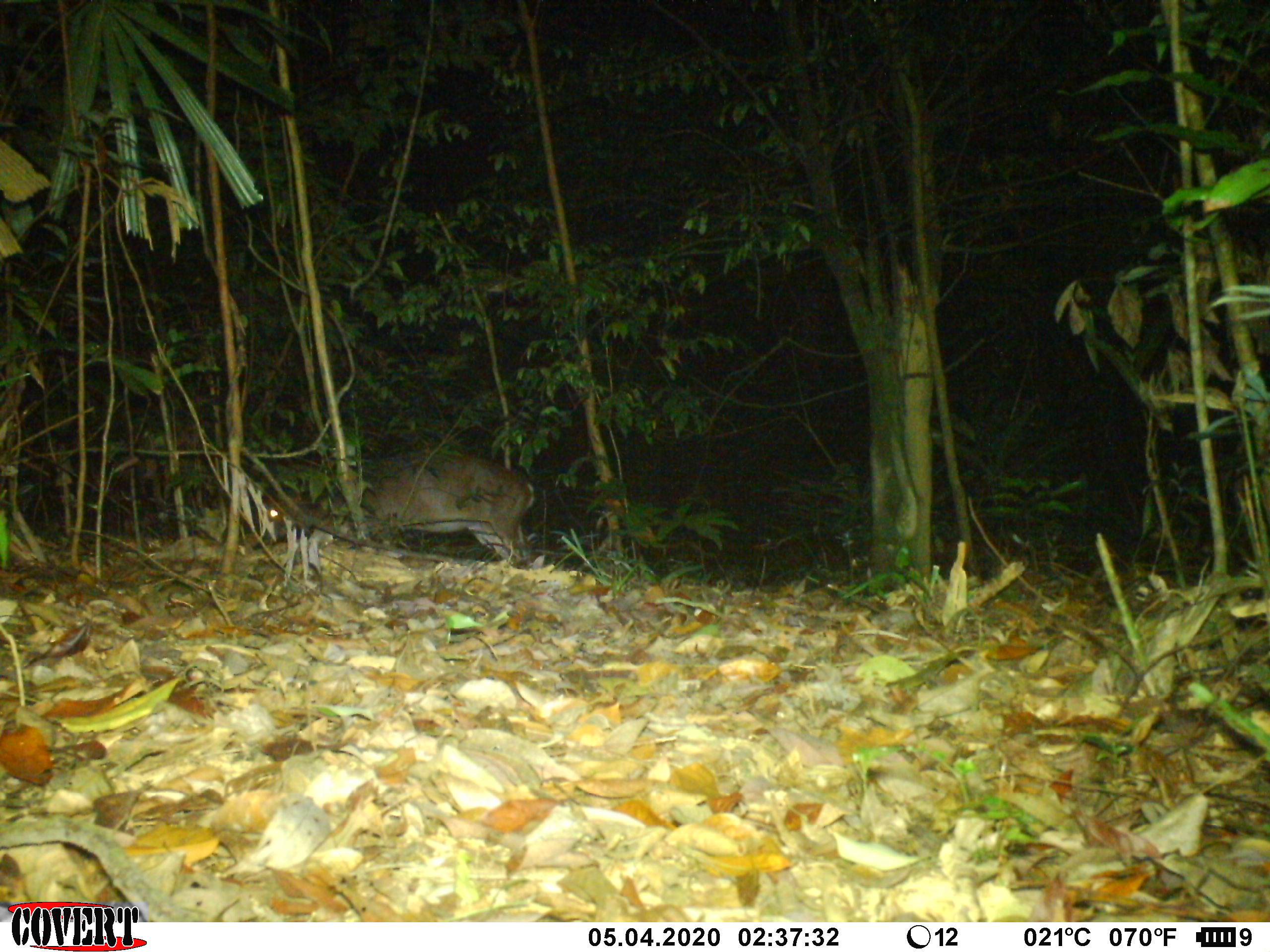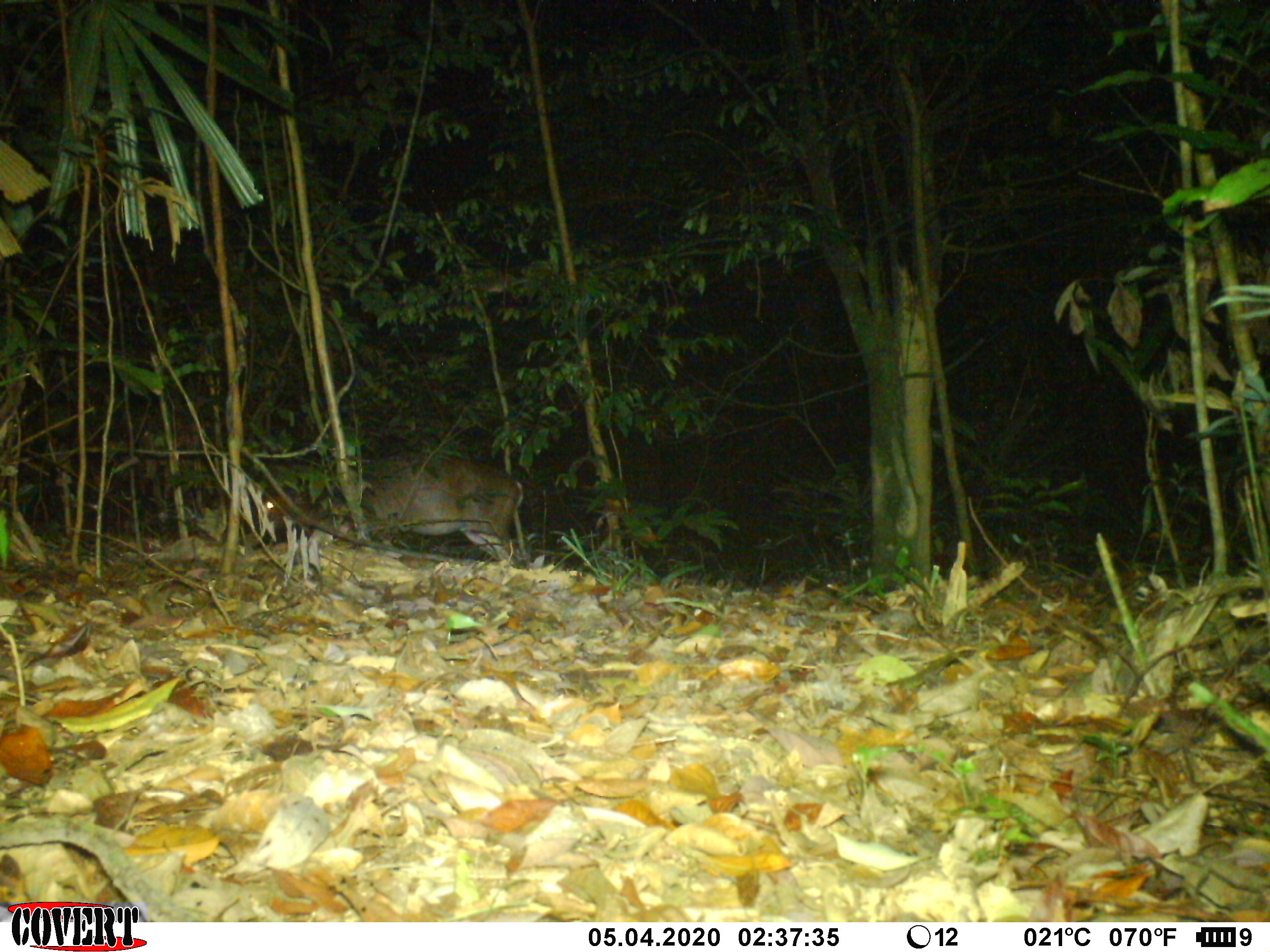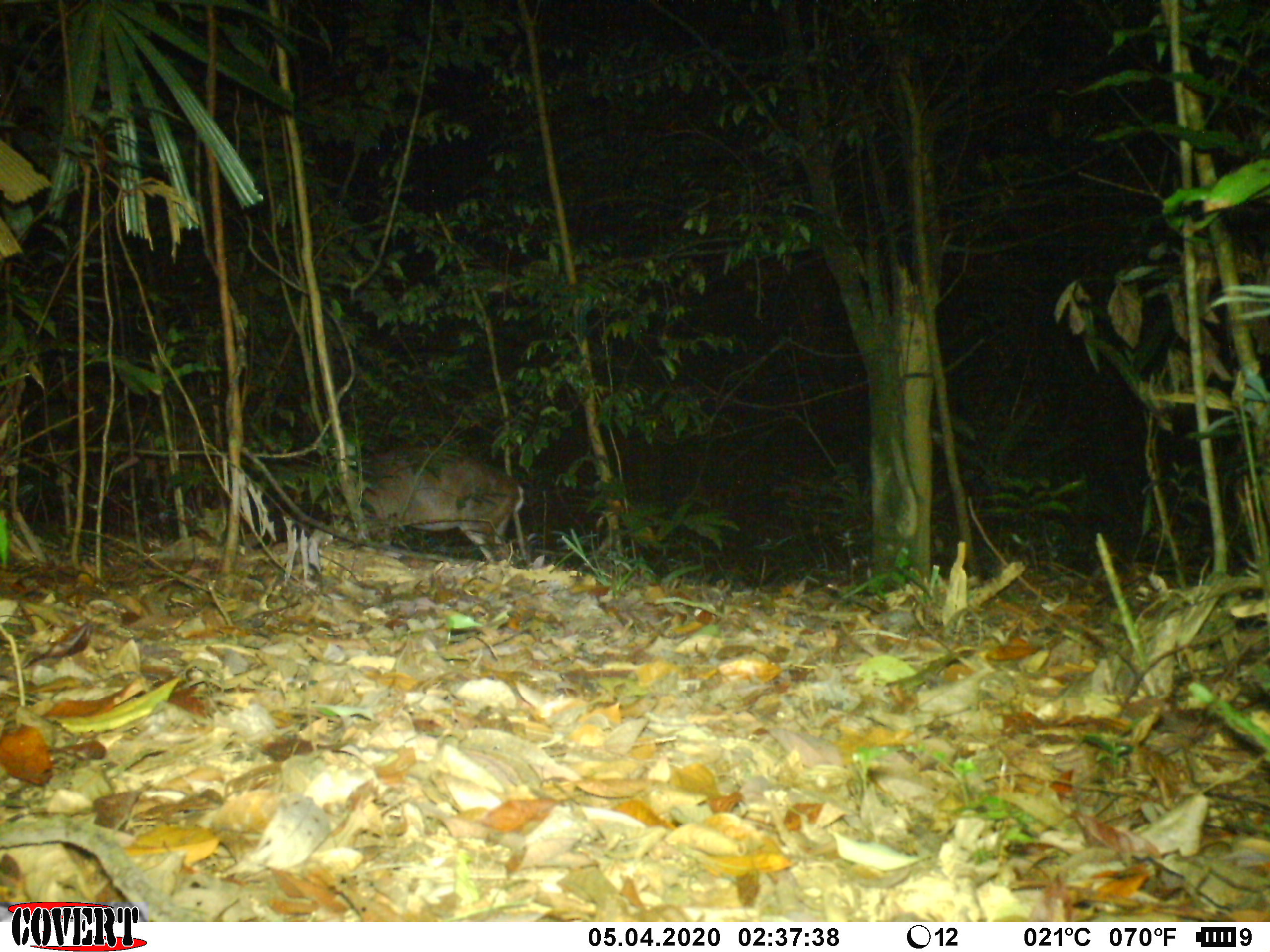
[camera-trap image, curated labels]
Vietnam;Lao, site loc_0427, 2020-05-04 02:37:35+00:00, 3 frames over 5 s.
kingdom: Animalia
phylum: Chordata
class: Mammalia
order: Artiodactyla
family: Cervidae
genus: Muntiacus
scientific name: Muntiacus vuquangensis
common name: large-antlered muntjac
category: large antlered muntjac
Large antlered muntjac (large-antlered muntjac) (Muntiacus vuquangensis). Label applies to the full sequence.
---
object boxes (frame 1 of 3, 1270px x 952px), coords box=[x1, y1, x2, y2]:
large antlered muntjac: box=[262, 447, 535, 569]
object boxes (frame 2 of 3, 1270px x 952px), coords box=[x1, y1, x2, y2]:
large antlered muntjac: box=[258, 452, 523, 566]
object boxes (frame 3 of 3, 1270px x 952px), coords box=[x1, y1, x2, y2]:
large antlered muntjac: box=[329, 445, 523, 568]